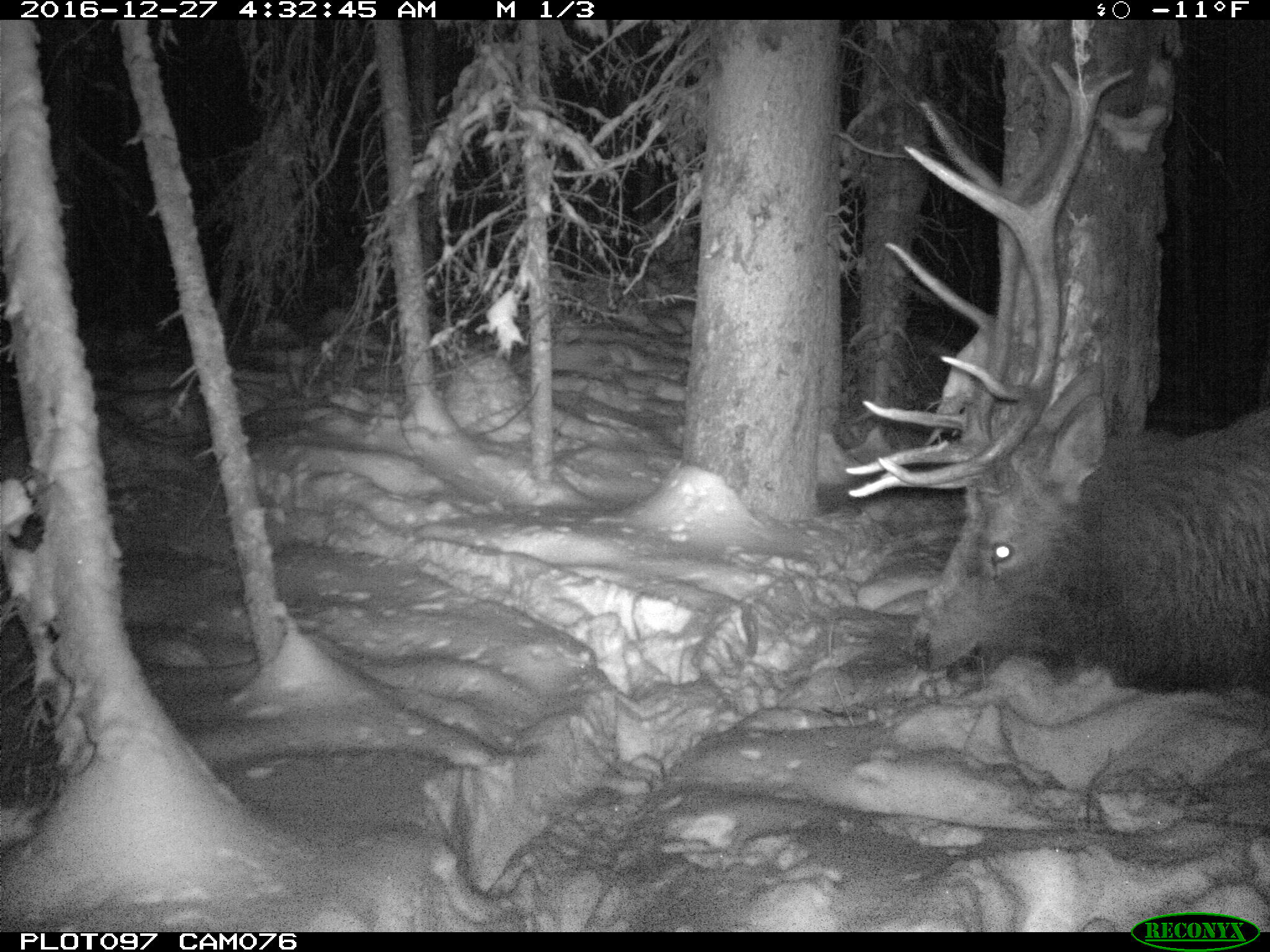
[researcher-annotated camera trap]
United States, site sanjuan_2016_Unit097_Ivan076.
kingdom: Animalia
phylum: Chordata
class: Mammalia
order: Artiodactyla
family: Cervidae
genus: Cervus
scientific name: Cervus elaphus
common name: red deer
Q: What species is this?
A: Cervus elaphus (red deer).